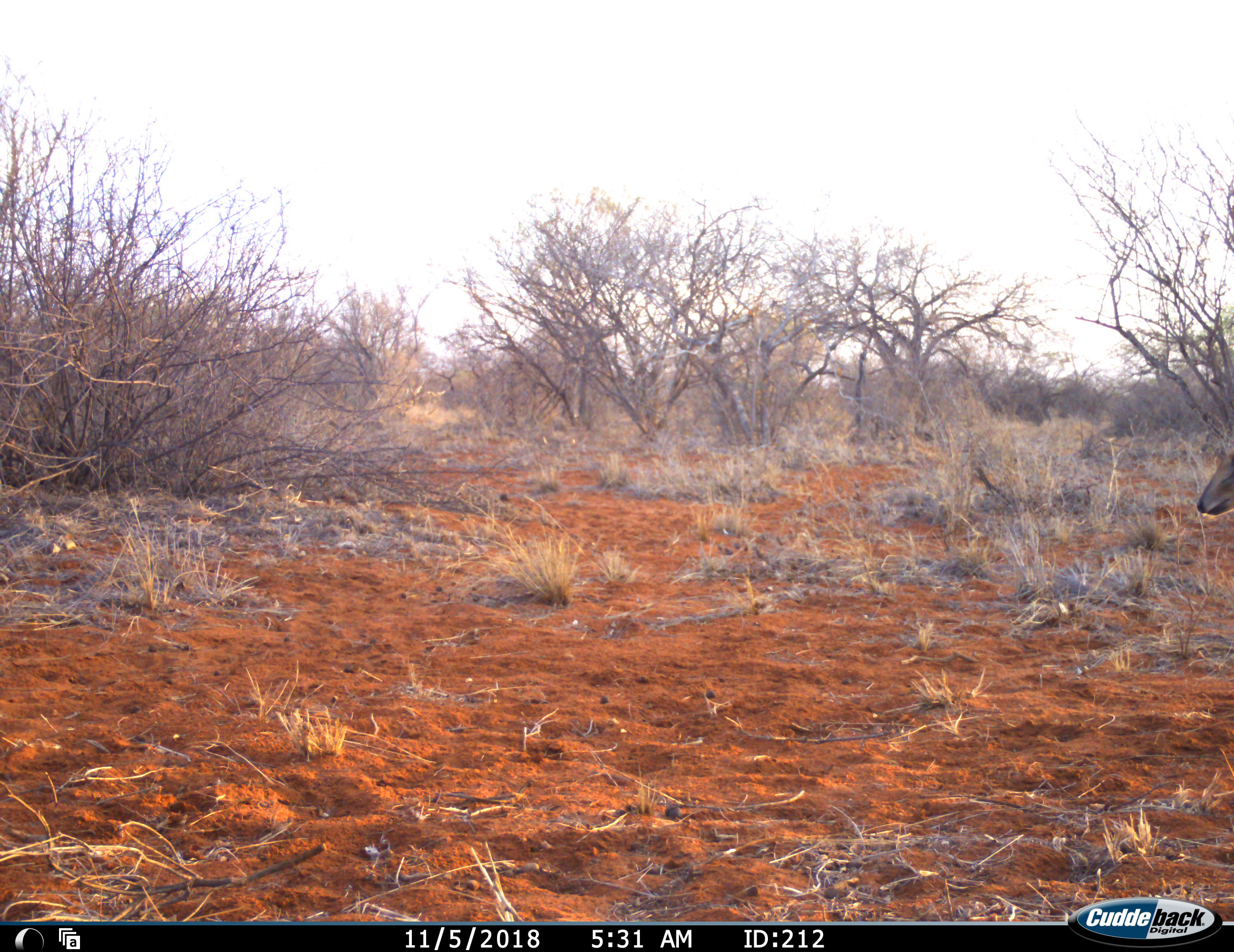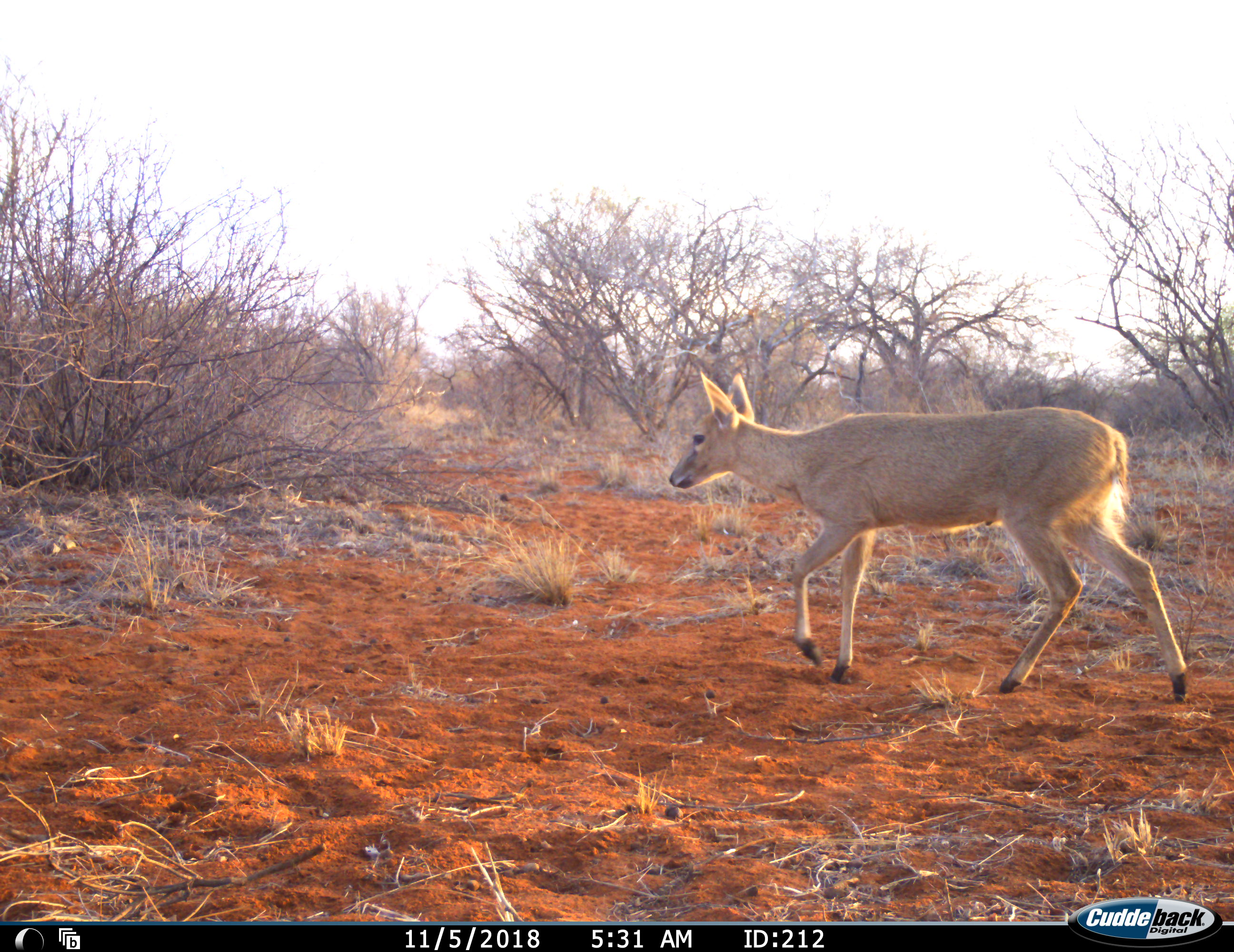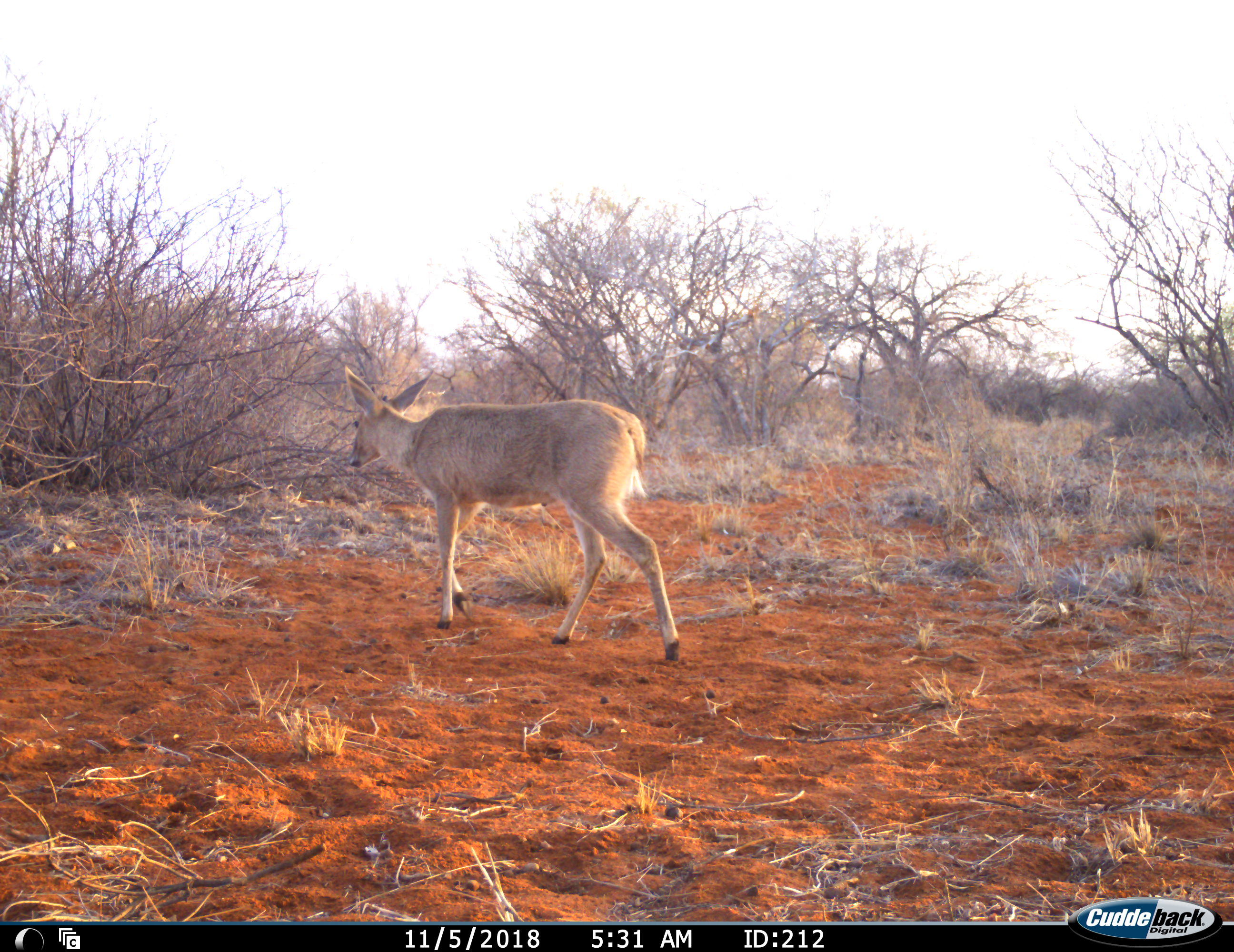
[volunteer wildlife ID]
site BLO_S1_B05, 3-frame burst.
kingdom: Animalia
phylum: Chordata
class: Mammalia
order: Artiodactyla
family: Bovidae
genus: Sylvicapra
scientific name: Sylvicapra grimmia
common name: common duiker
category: duikercommongrey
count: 1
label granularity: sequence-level